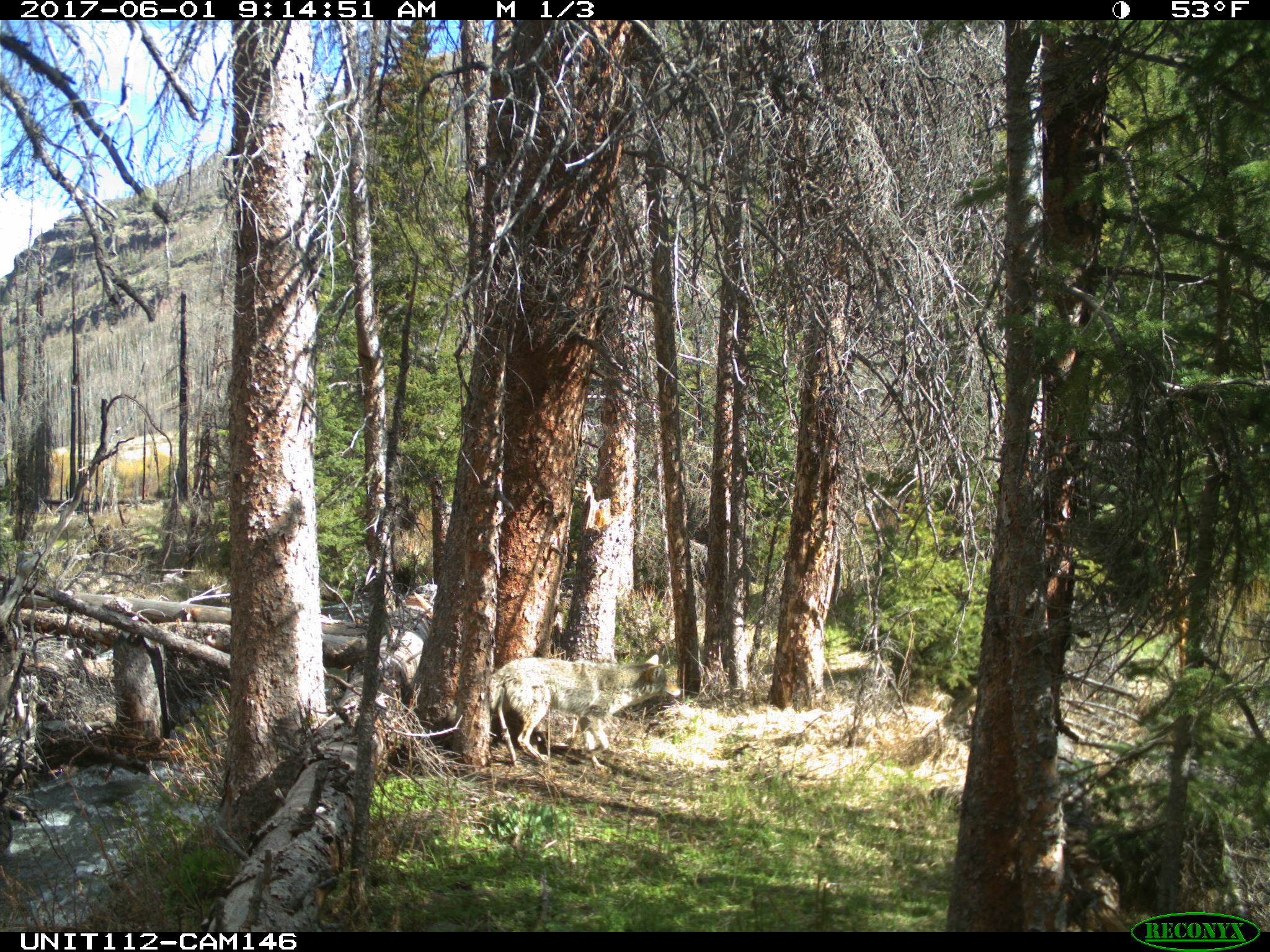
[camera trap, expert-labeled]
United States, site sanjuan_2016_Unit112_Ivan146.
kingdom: Animalia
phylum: Chordata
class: Mammalia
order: Carnivora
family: Canidae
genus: Canis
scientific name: Canis latrans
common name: coyote